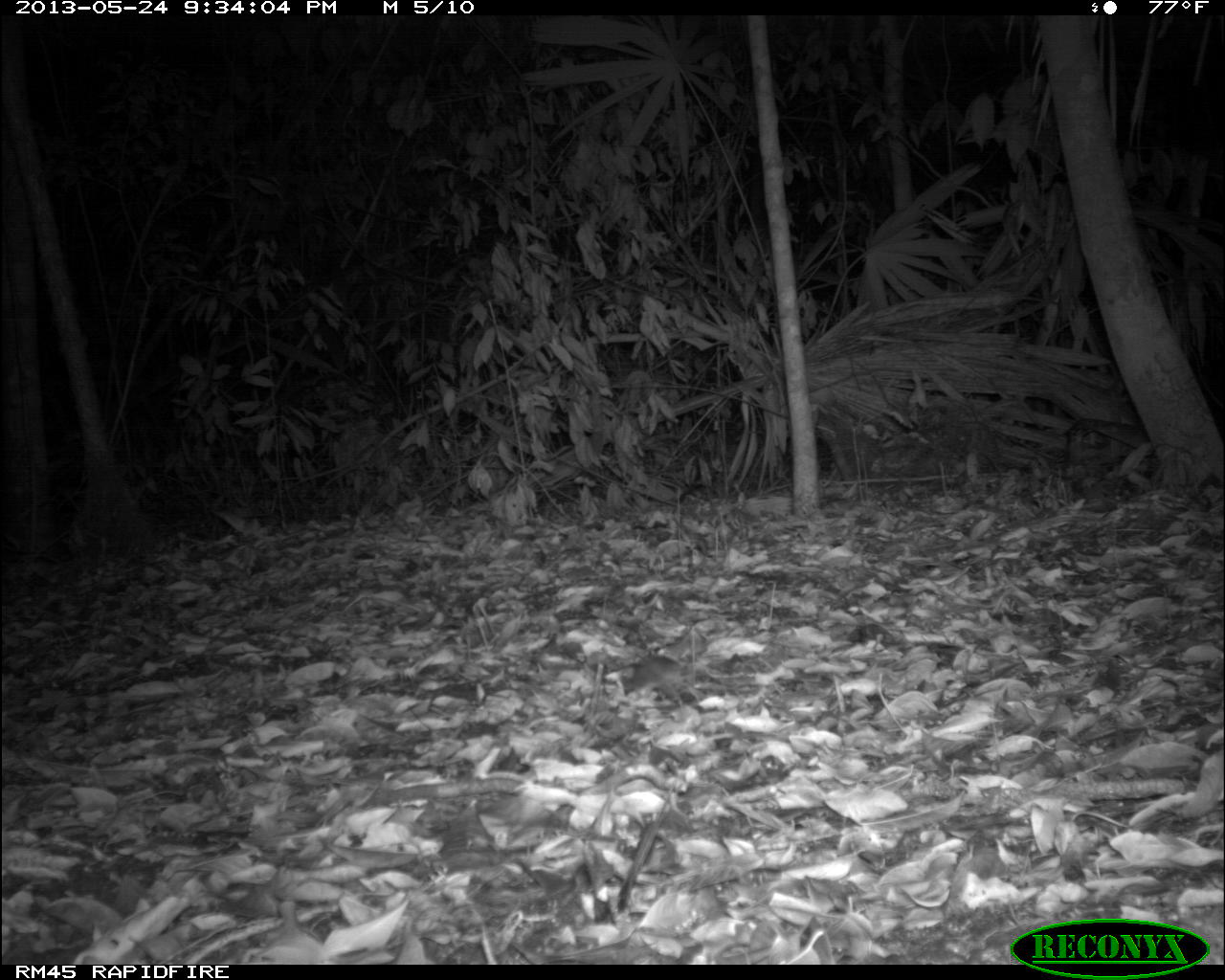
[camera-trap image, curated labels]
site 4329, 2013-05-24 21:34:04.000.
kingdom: Animalia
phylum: Chordata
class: Mammalia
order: Rodentia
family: Cricetidae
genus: Peromyscus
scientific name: Peromyscus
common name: deermice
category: peromyscus sp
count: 1